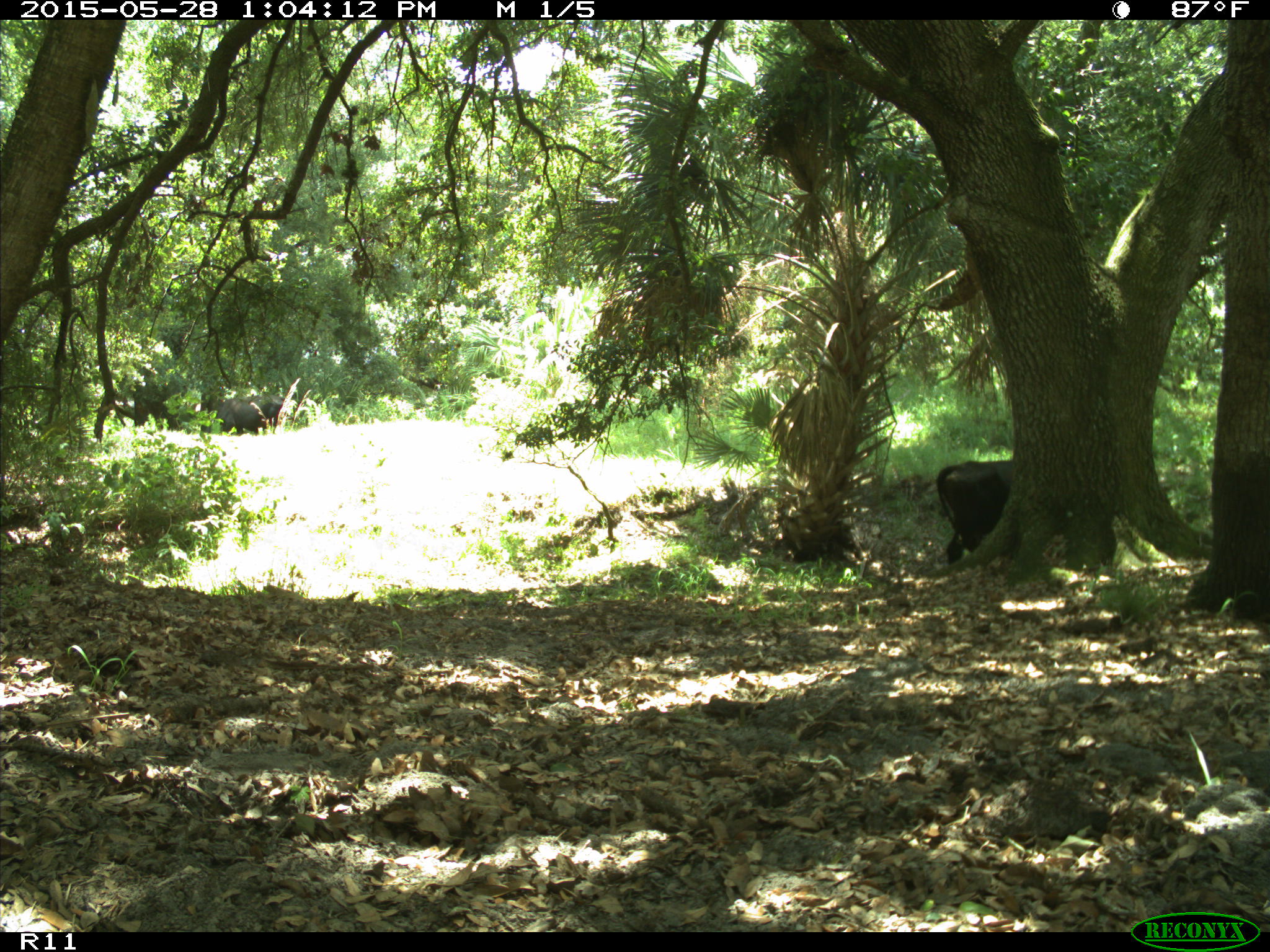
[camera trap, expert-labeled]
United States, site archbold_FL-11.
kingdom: Animalia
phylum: Chordata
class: Mammalia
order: Artiodactyla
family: Bovidae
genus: Bos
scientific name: Bos taurus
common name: domestic cow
Bos taurus (domestic cow).